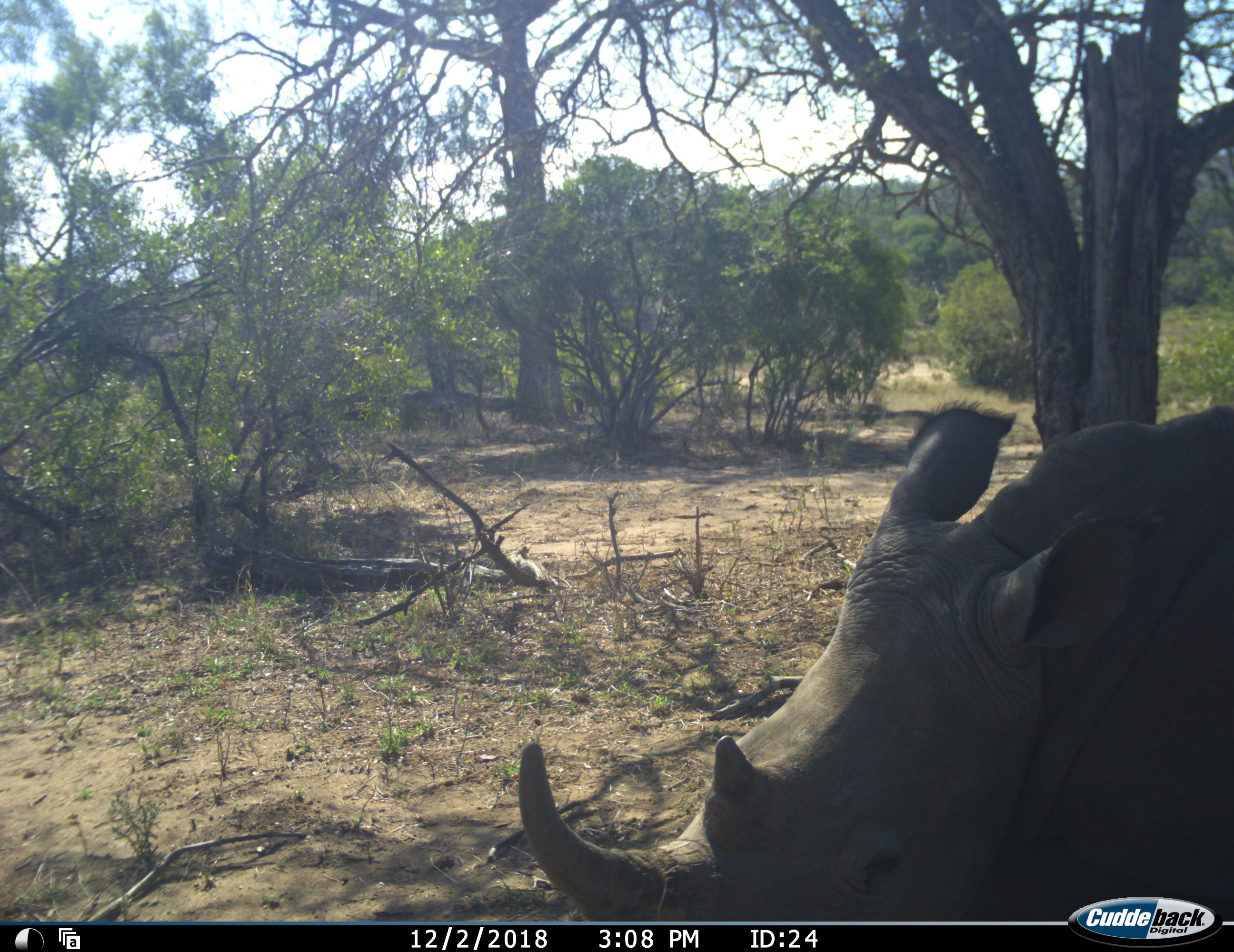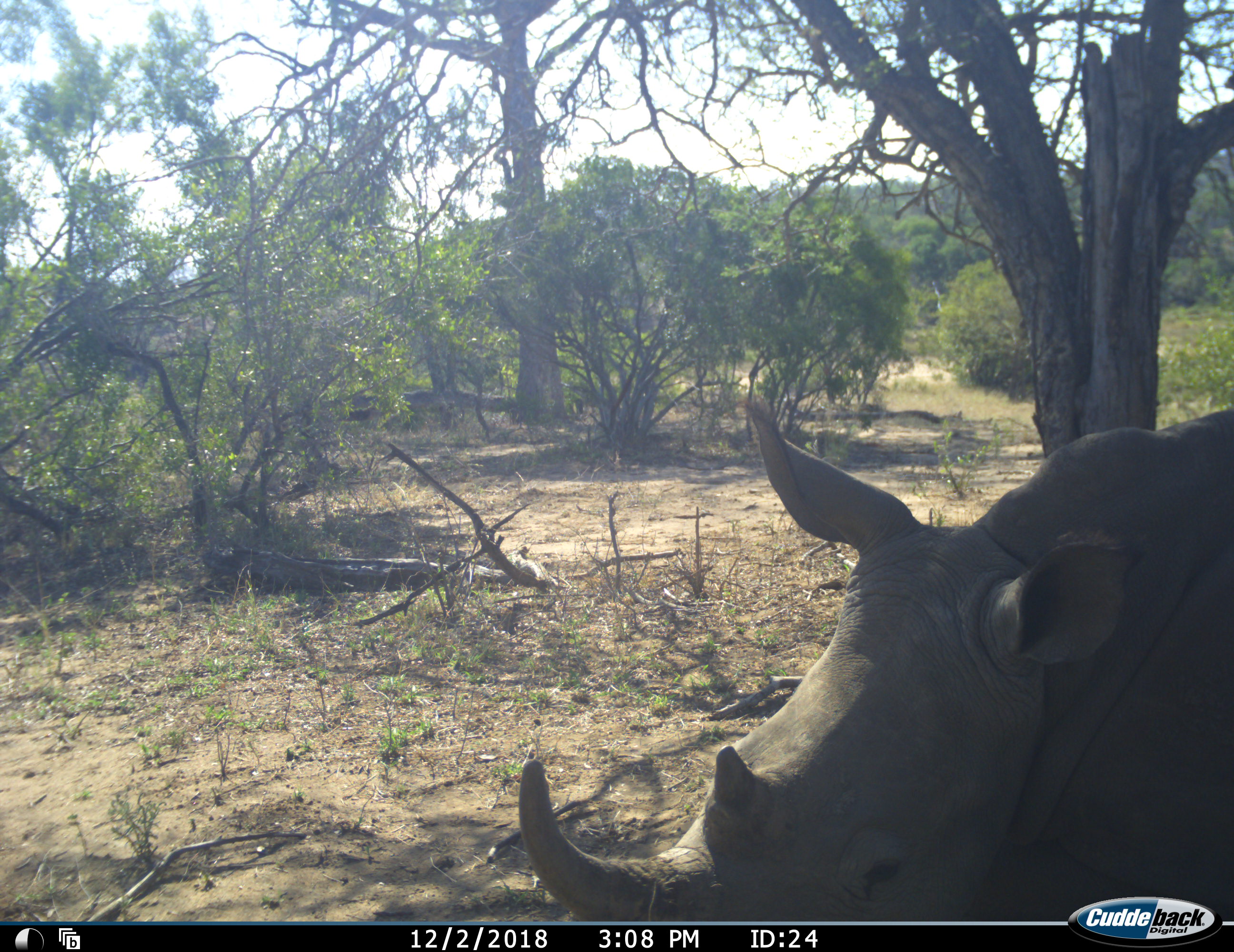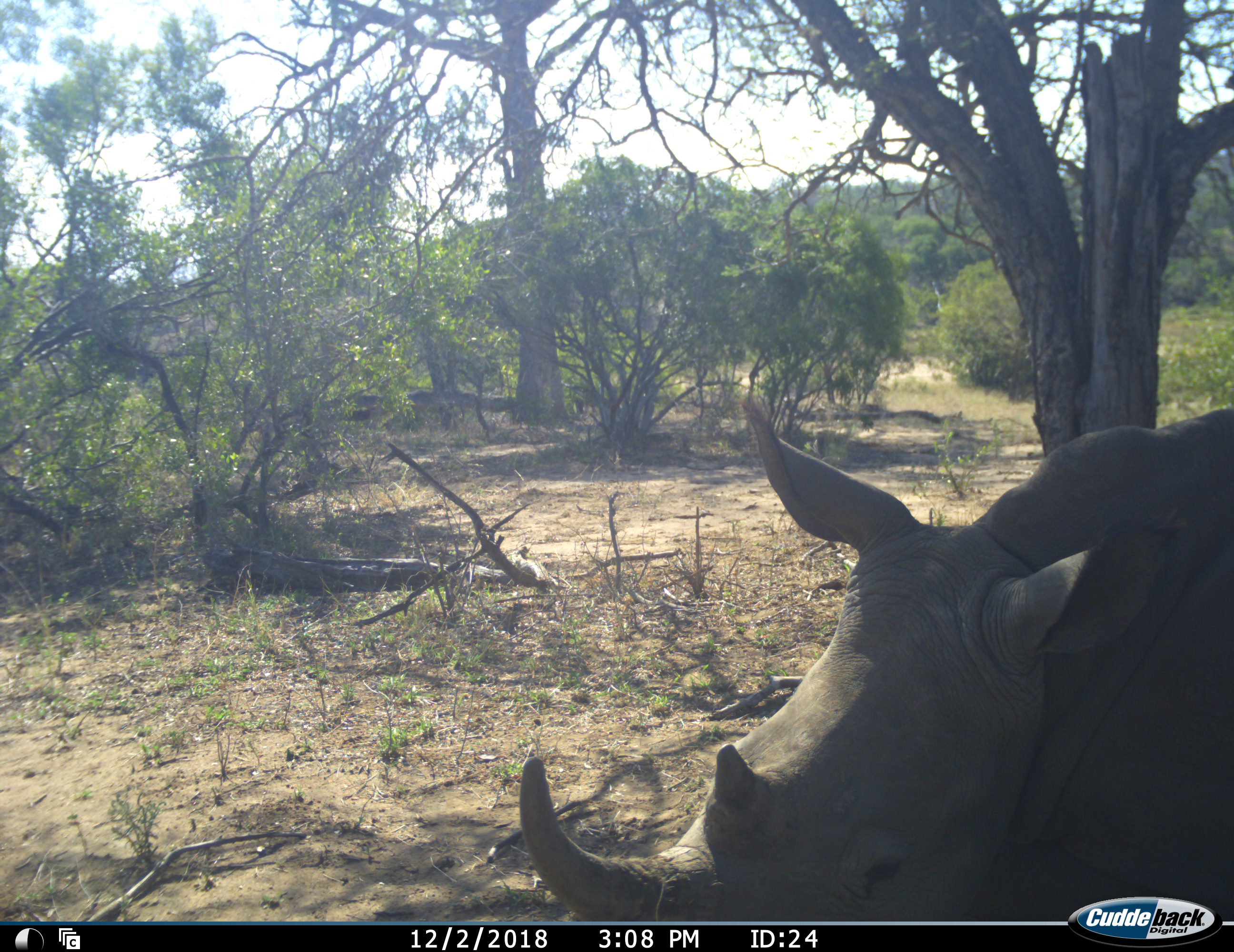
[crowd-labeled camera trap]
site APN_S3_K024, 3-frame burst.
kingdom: Animalia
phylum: Chordata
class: Mammalia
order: Perissodactyla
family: Rhinocerotidae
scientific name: Rhinocerotidae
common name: unknown rhinoceros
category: rhinocerosunknown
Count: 1.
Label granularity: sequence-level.